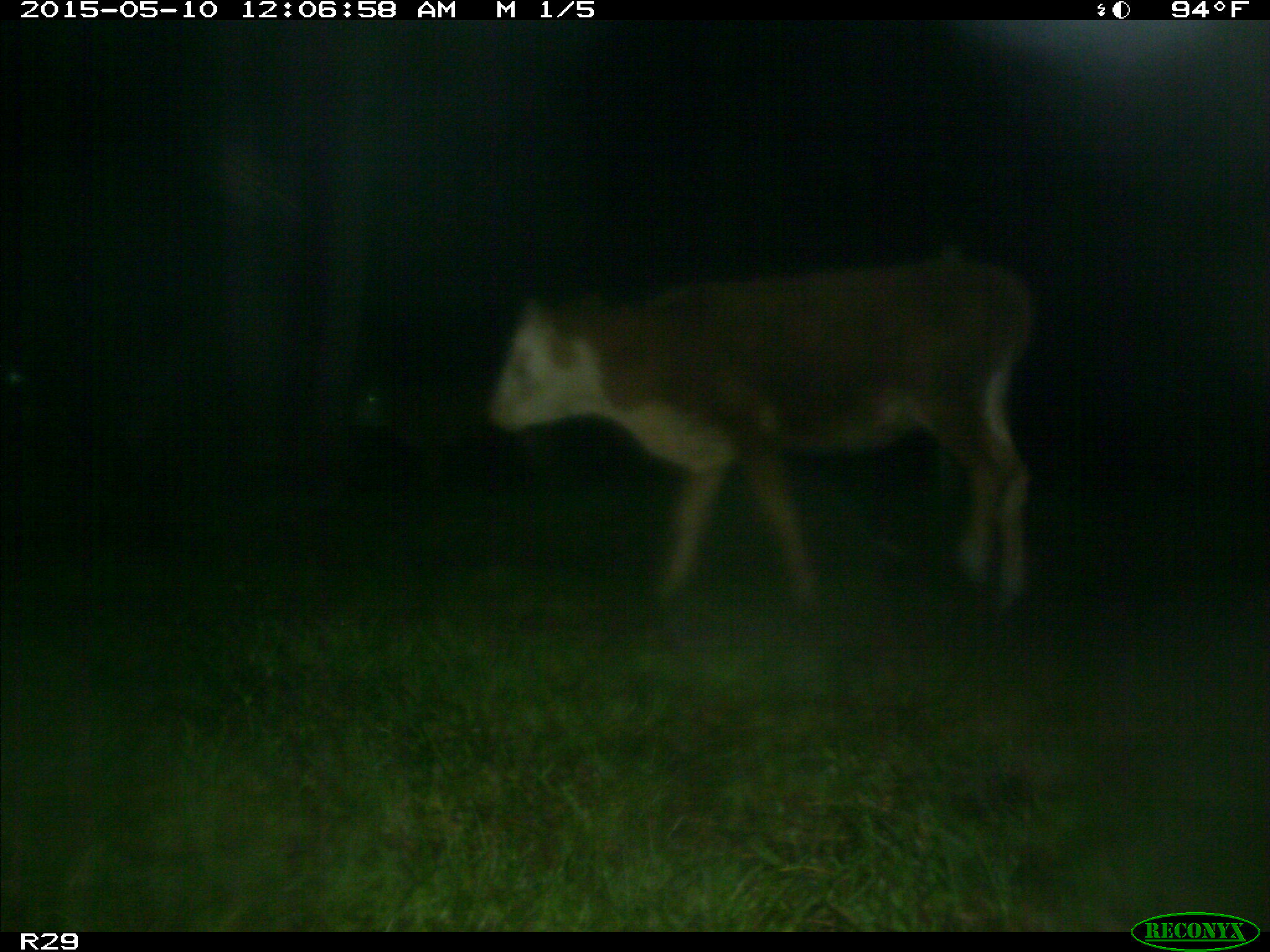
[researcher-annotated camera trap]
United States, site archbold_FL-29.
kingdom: Animalia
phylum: Chordata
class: Mammalia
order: Artiodactyla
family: Bovidae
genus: Bos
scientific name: Bos taurus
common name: domestic cow